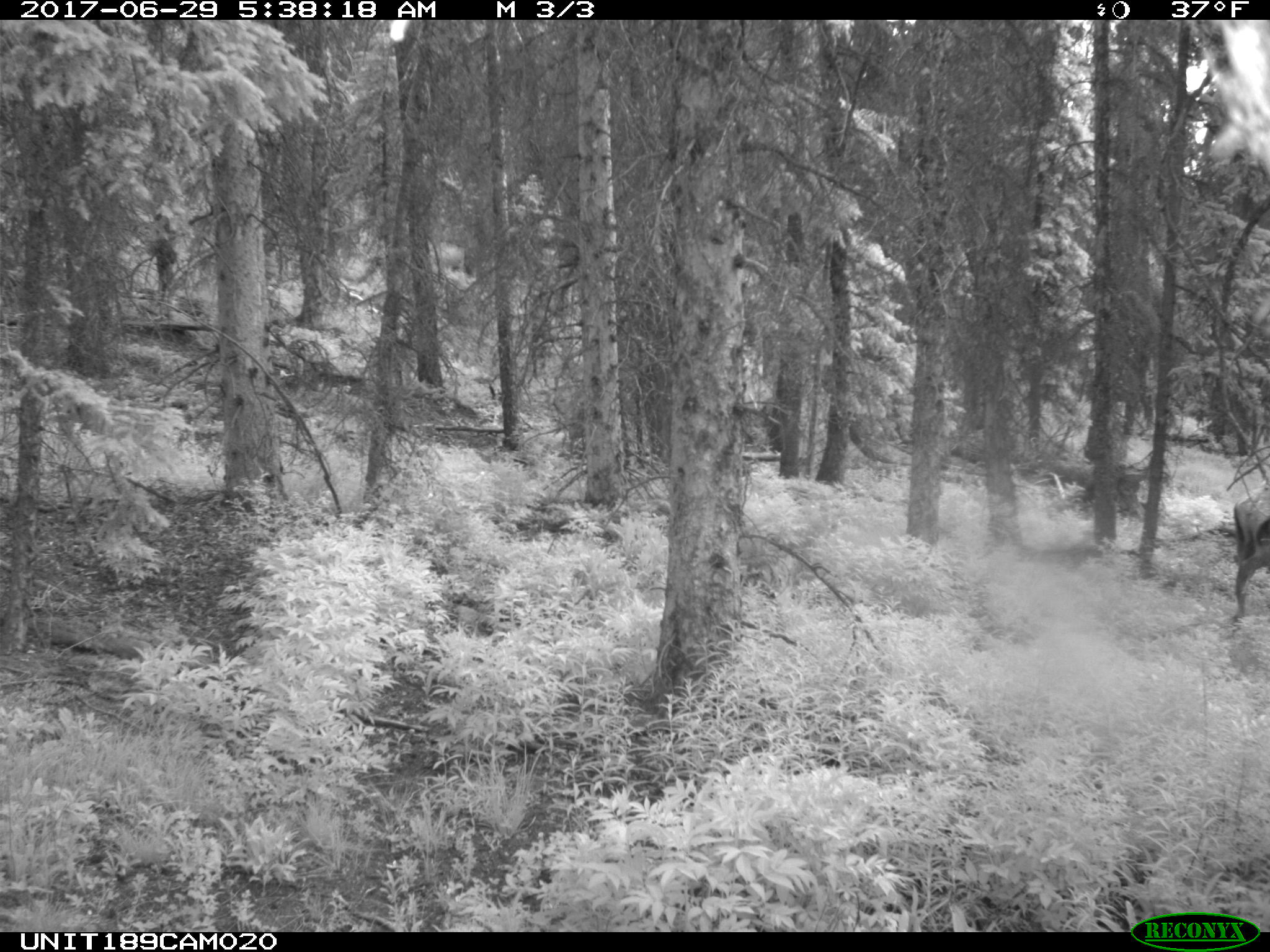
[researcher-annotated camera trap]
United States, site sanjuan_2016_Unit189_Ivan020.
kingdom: Animalia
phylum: Chordata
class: Mammalia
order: Artiodactyla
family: Cervidae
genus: Cervus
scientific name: Cervus elaphus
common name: red deer